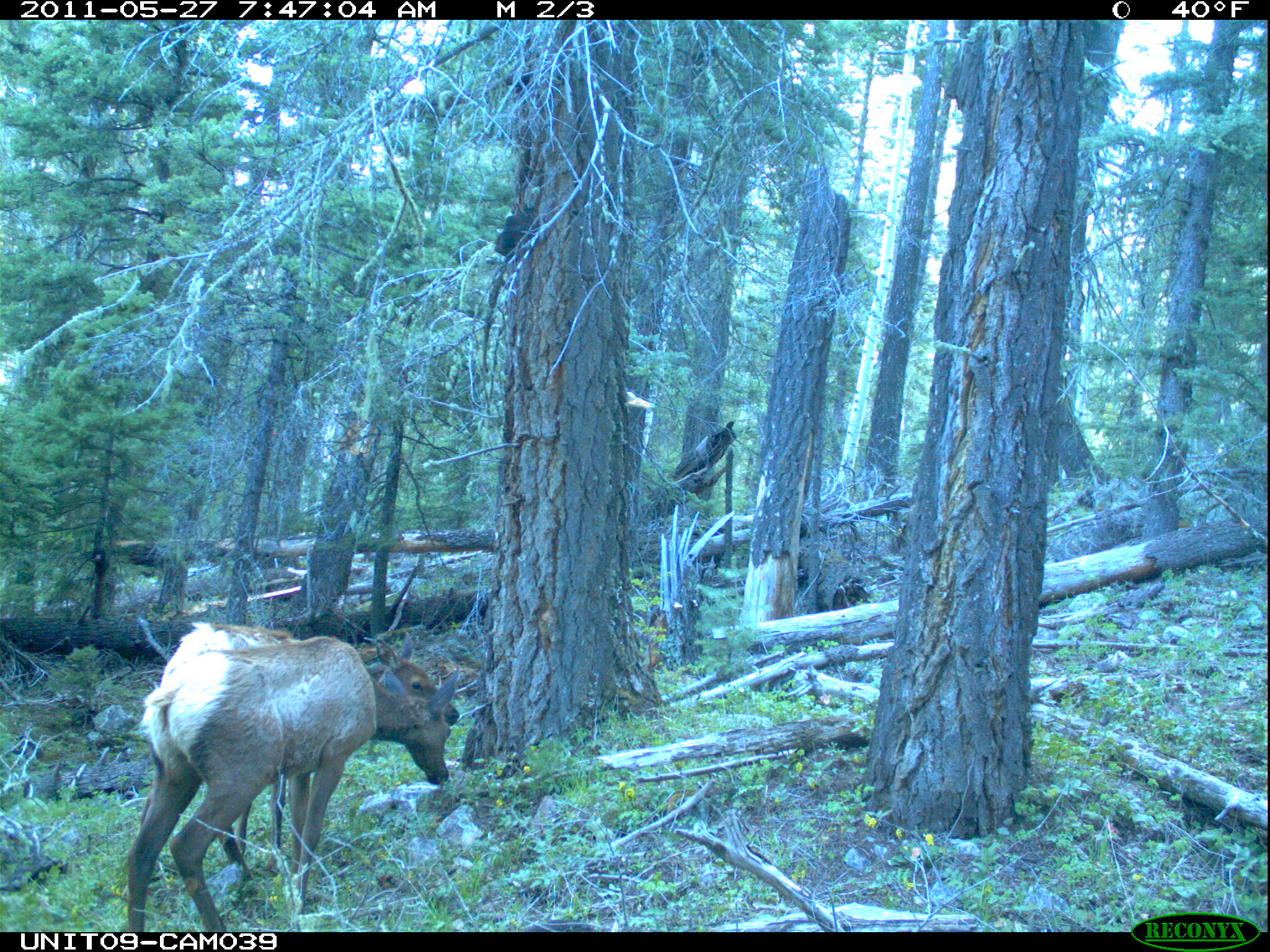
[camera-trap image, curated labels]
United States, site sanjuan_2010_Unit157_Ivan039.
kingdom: Animalia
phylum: Chordata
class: Mammalia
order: Artiodactyla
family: Cervidae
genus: Cervus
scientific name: Cervus elaphus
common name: red deer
Cervus elaphus (red deer).